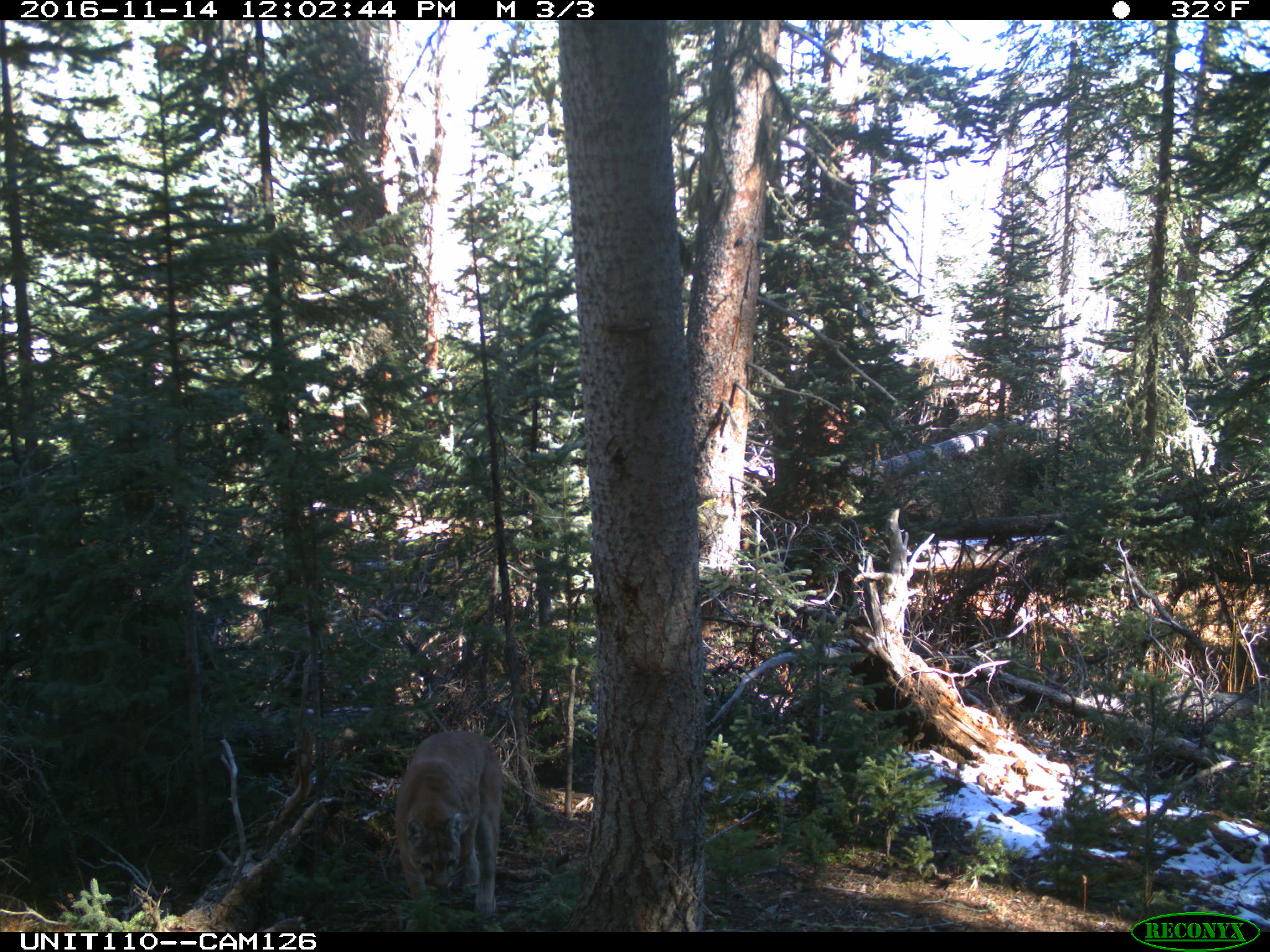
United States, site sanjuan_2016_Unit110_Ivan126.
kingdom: Animalia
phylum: Chordata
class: Mammalia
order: Carnivora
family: Felidae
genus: Puma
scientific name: Puma concolor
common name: mountain lion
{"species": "Puma concolor (mountain lion)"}